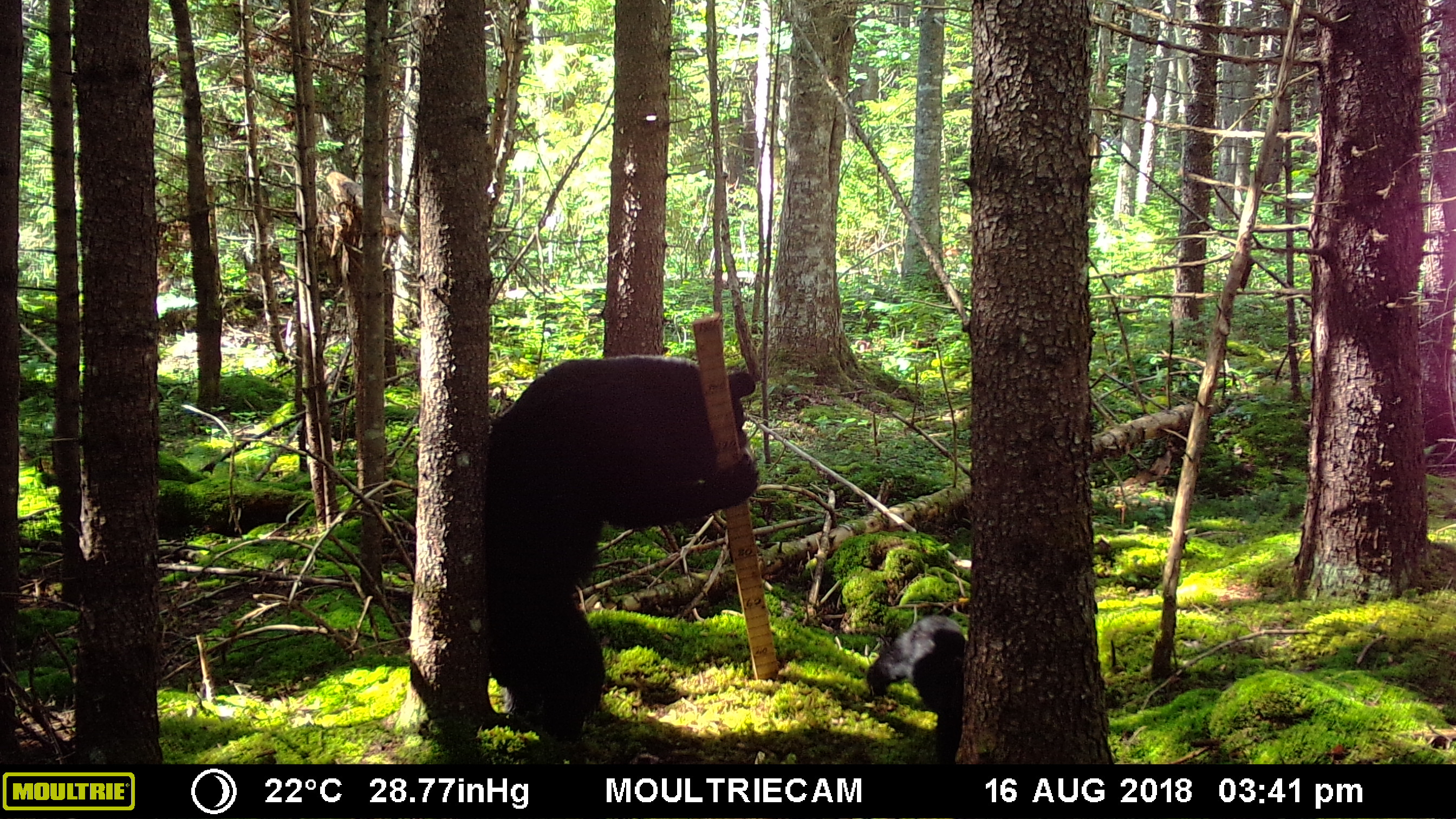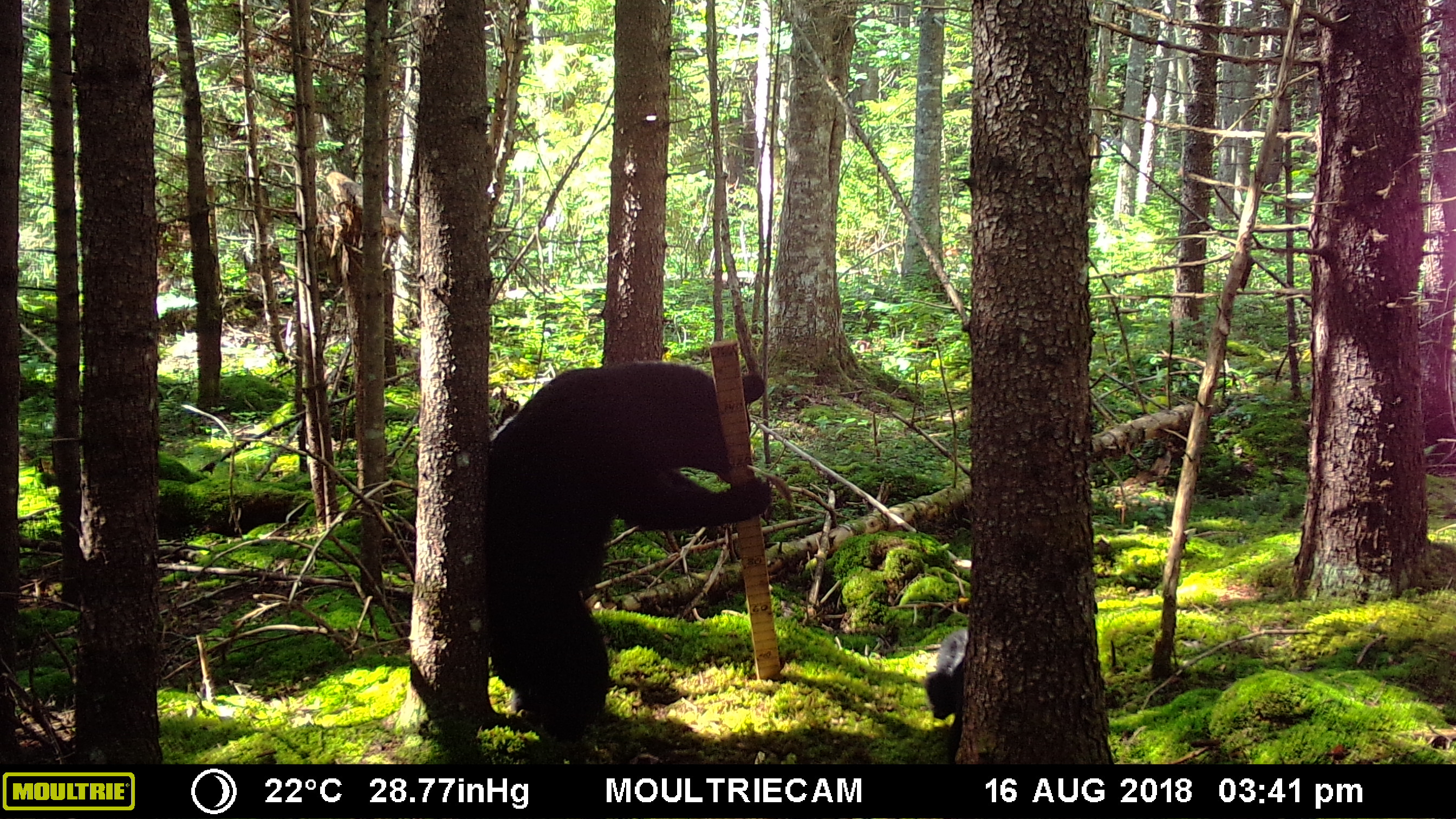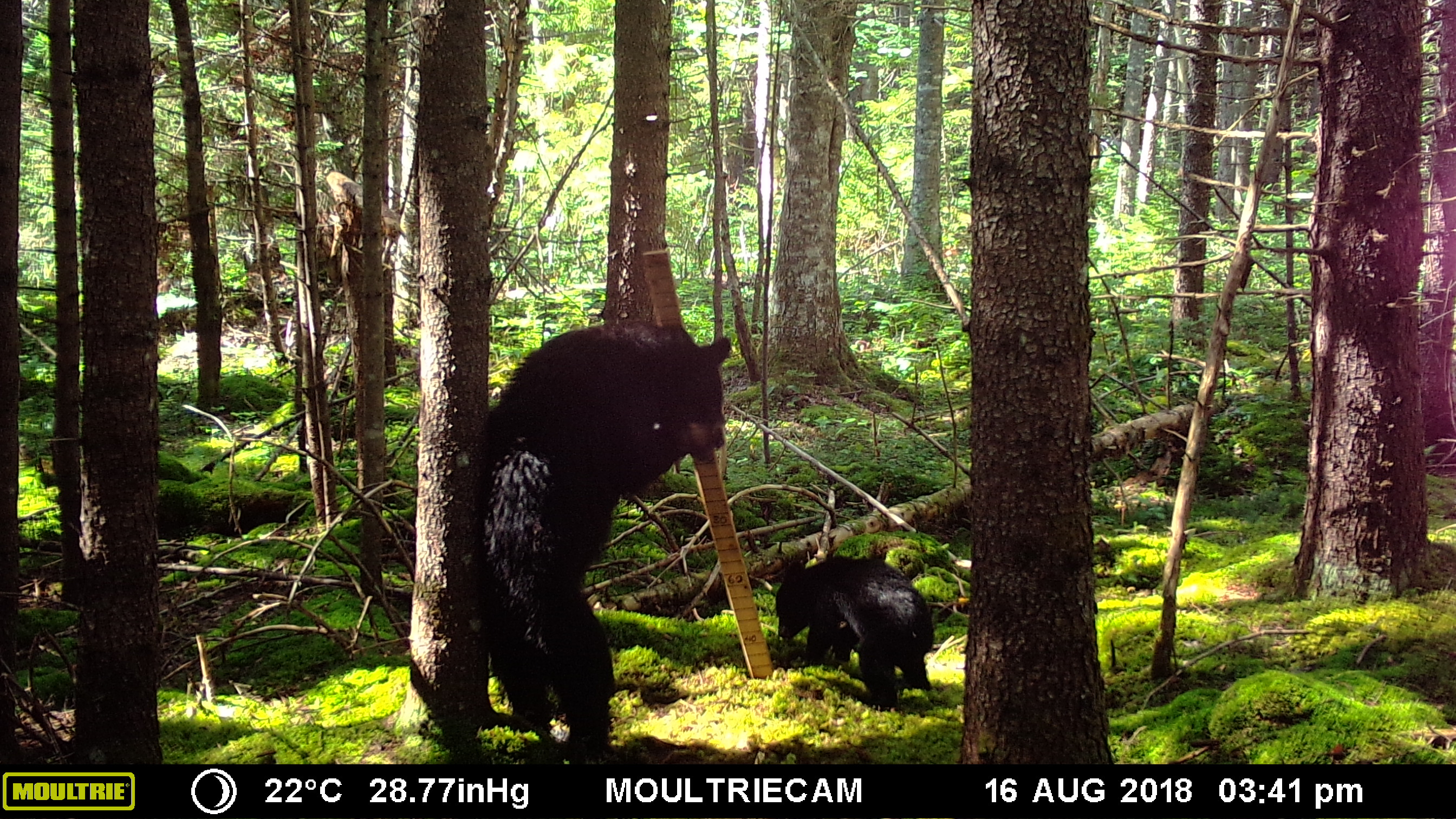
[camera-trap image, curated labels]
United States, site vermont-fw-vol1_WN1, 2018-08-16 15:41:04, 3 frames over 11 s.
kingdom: Animalia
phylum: Chordata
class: Mammalia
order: Carnivora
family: Ursidae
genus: Ursus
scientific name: Ursus americanus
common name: black bear